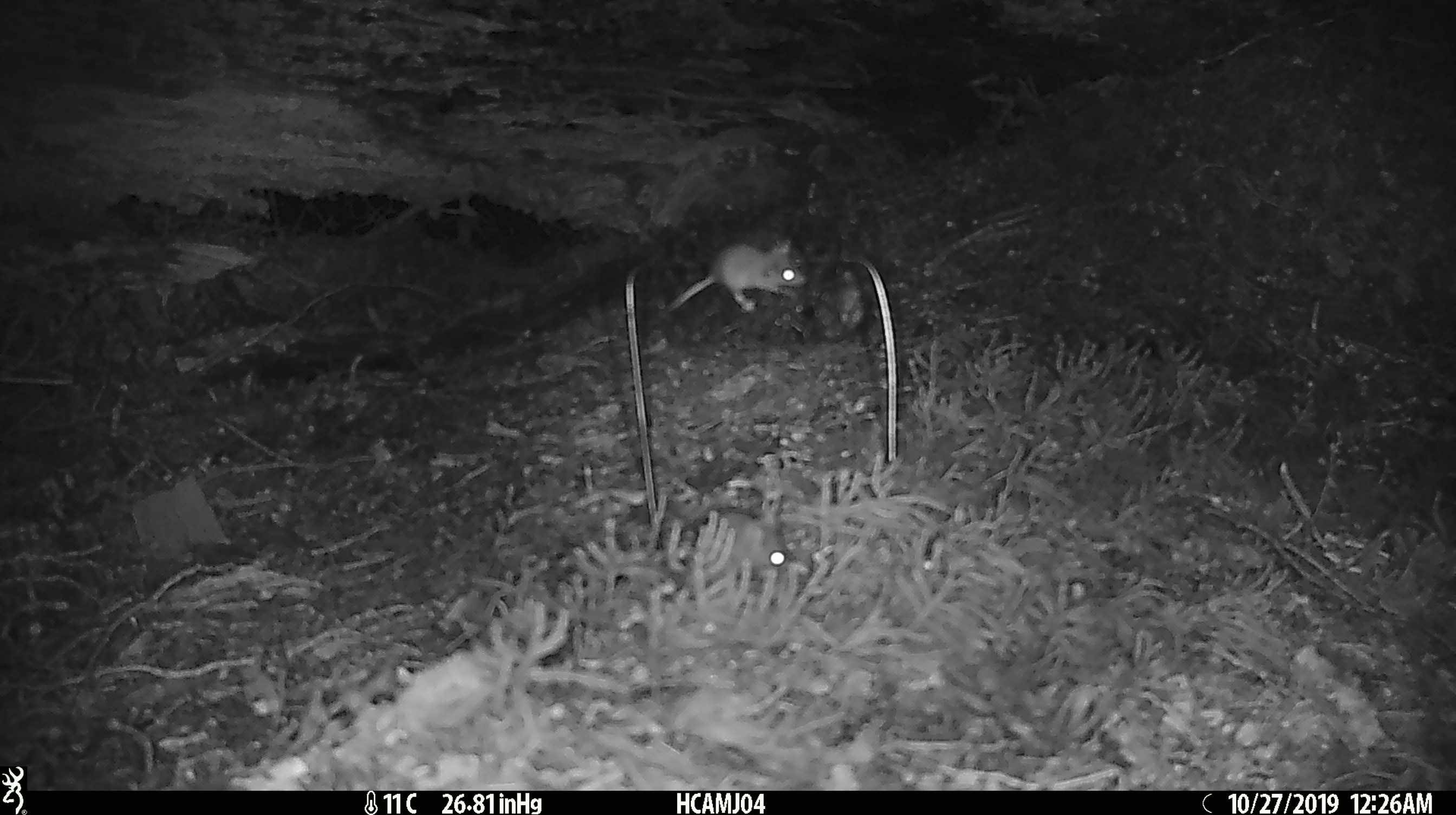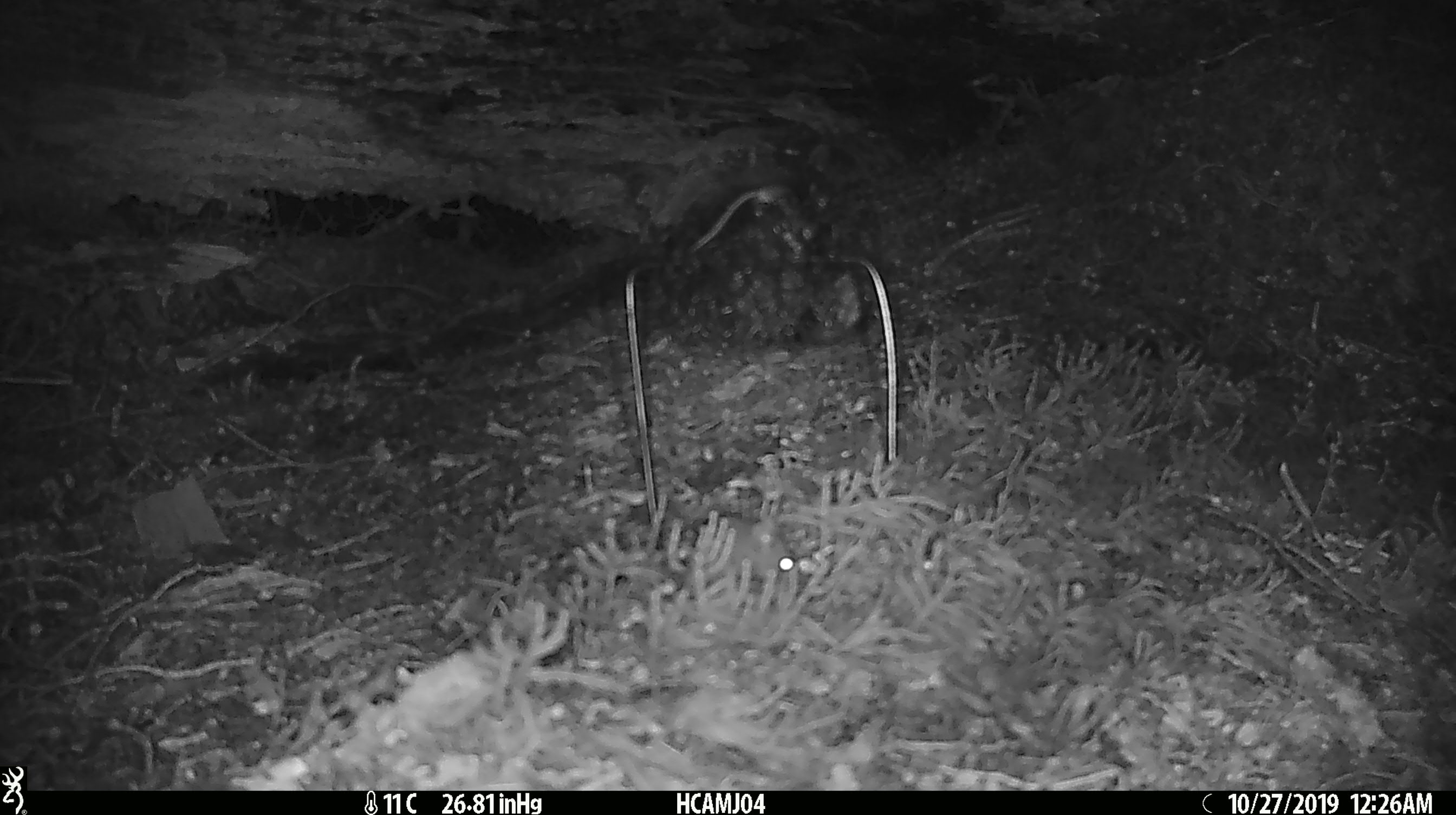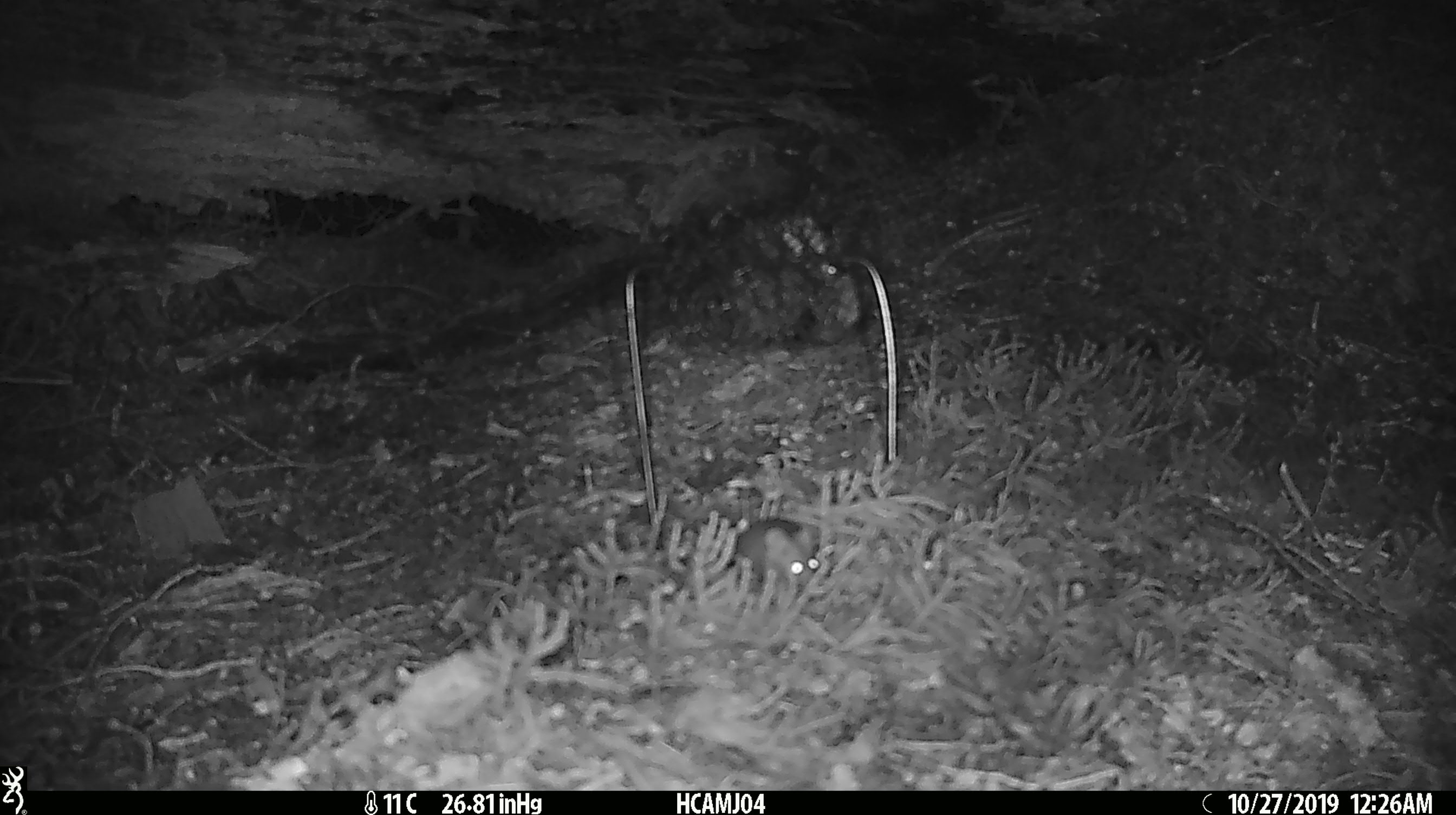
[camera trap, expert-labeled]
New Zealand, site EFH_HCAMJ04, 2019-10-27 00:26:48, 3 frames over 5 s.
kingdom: Animalia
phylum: Chordata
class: Mammalia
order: Rodentia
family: Muridae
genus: Mus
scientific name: Mus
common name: mouse